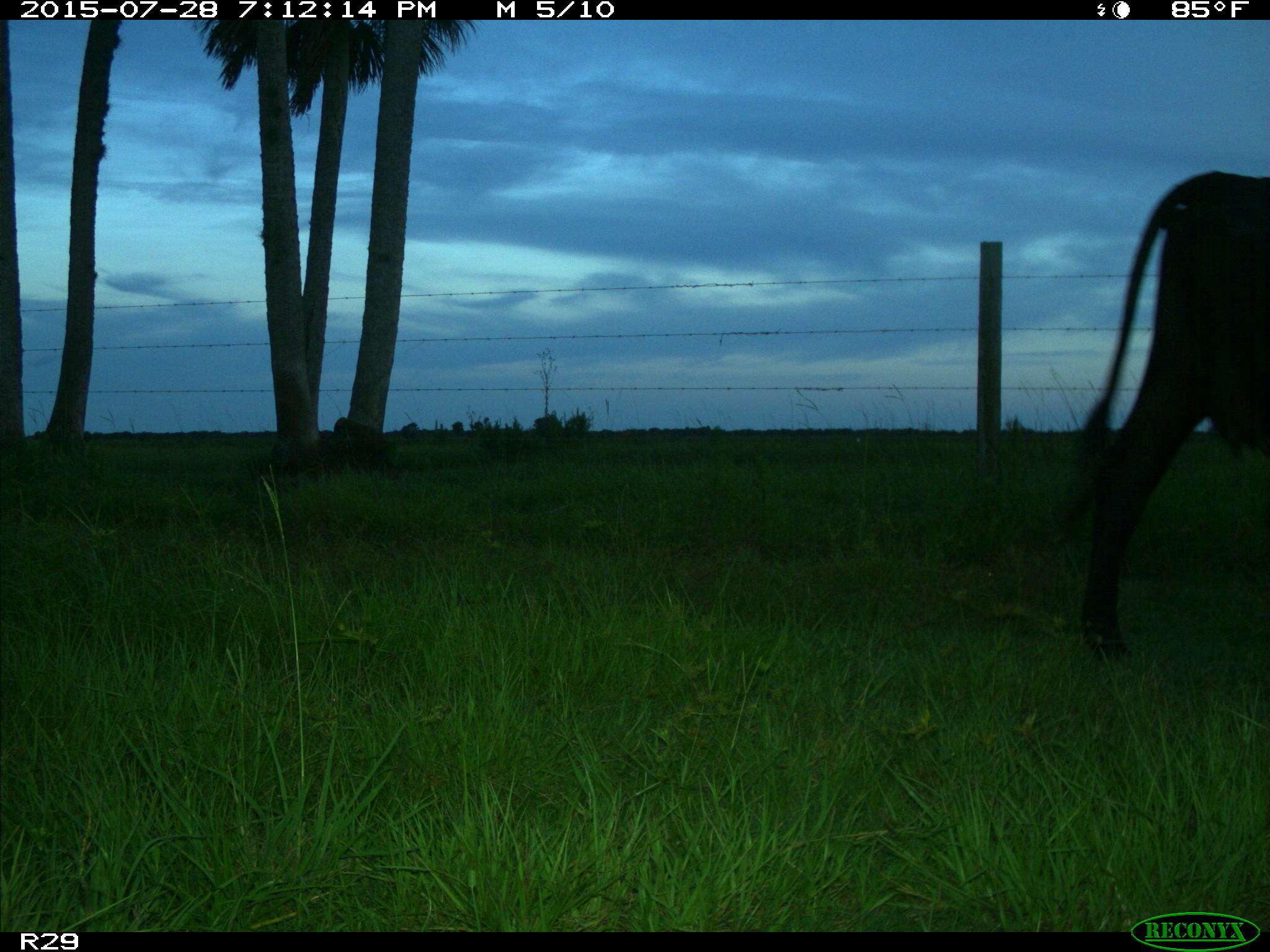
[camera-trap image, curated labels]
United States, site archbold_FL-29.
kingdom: Animalia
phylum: Chordata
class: Mammalia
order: Artiodactyla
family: Bovidae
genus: Bos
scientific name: Bos taurus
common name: domestic cow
Bos taurus (domestic cow).